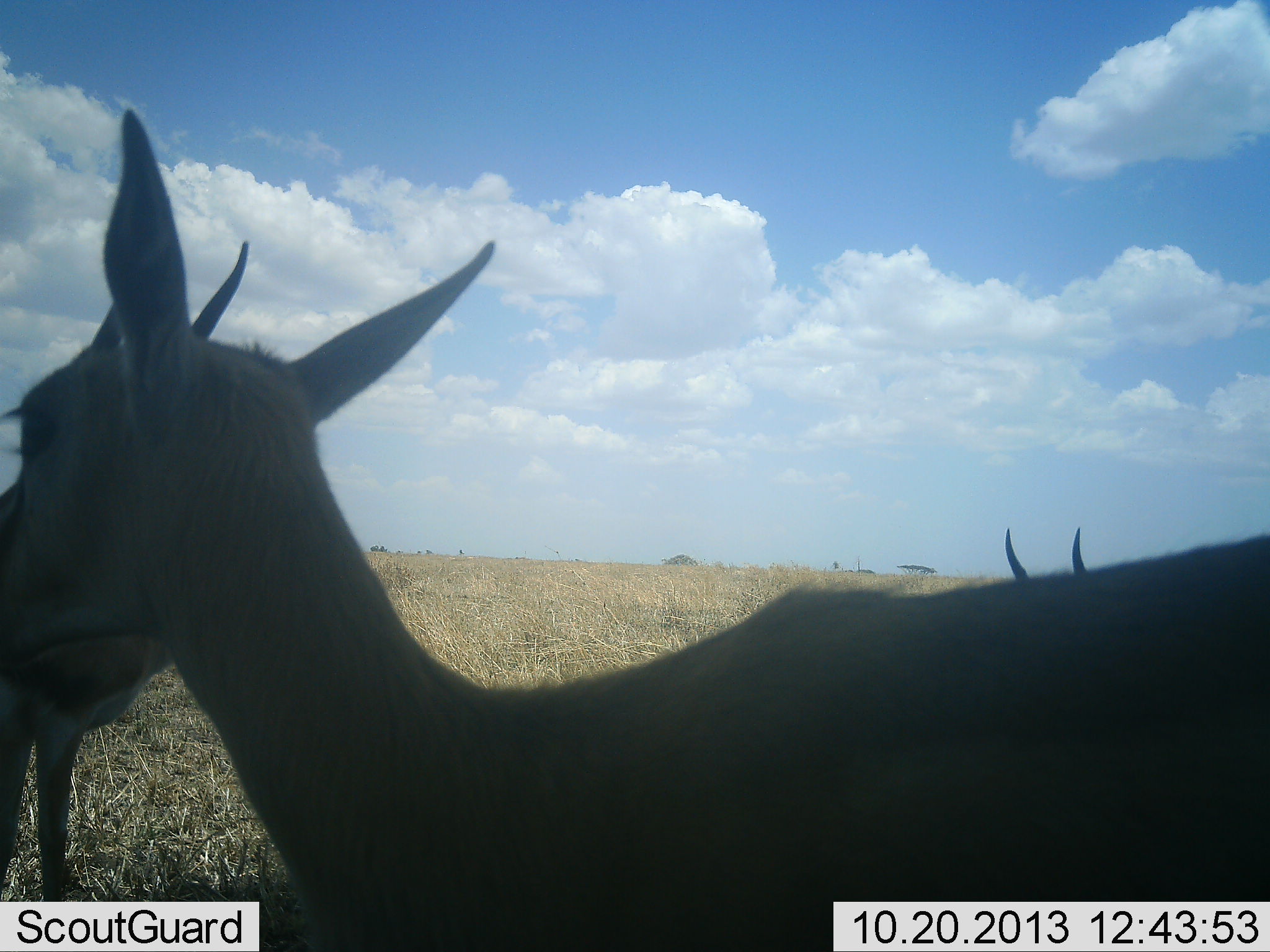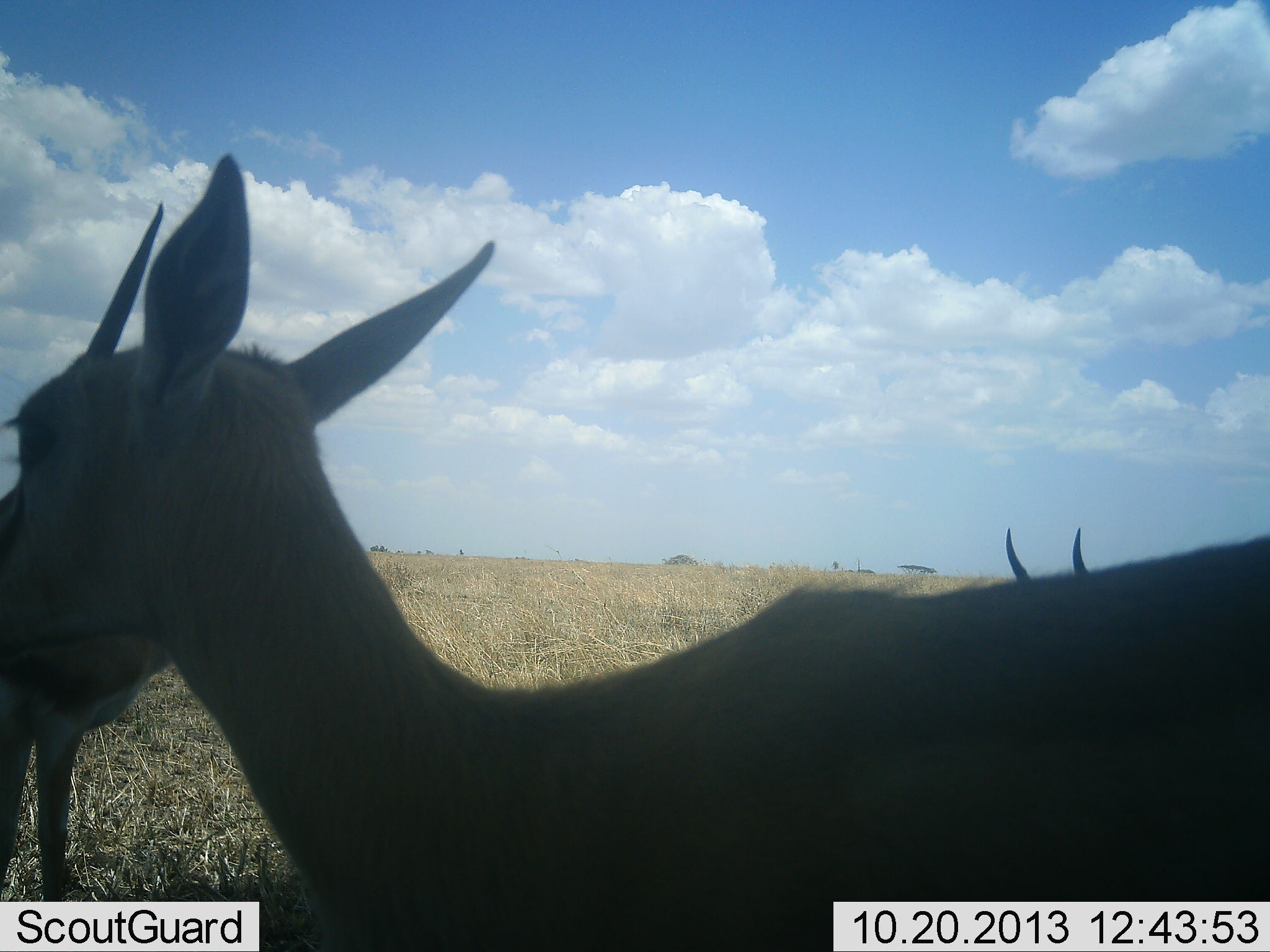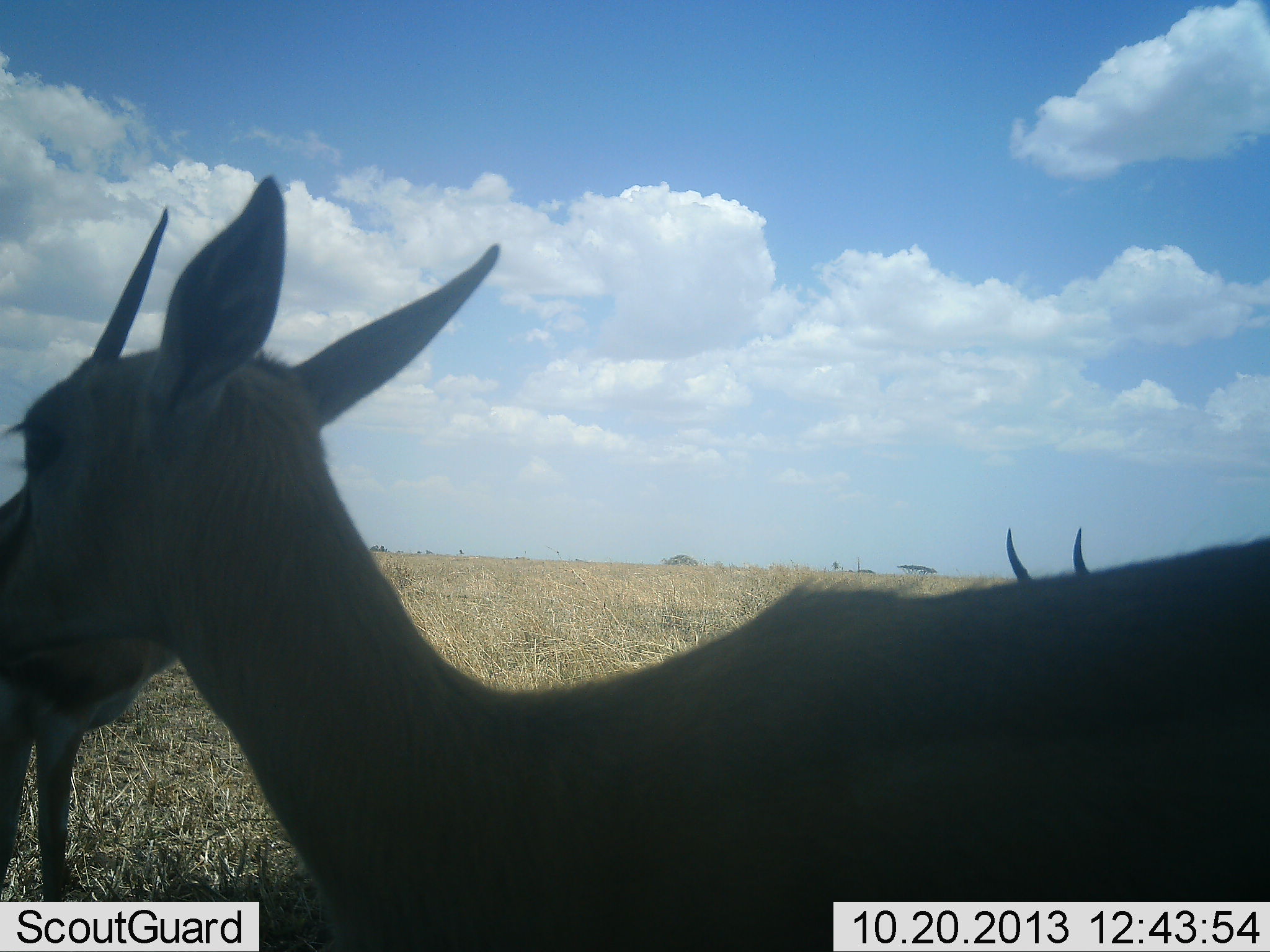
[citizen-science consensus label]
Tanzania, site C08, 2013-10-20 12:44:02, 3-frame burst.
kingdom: Animalia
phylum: Chordata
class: Mammalia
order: Artiodactyla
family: Bovidae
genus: Eudorcas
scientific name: Eudorcas thomsonii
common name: thomson's gazelle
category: gazellethomsons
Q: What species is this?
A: Gazellethomsons (thomson's gazelle) (Eudorcas thomsonii).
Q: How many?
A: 3.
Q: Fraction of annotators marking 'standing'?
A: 89%.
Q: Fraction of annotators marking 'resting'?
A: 11%.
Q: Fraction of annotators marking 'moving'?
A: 0%.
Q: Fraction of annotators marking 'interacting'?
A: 0%.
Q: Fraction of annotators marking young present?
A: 0%.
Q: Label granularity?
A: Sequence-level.